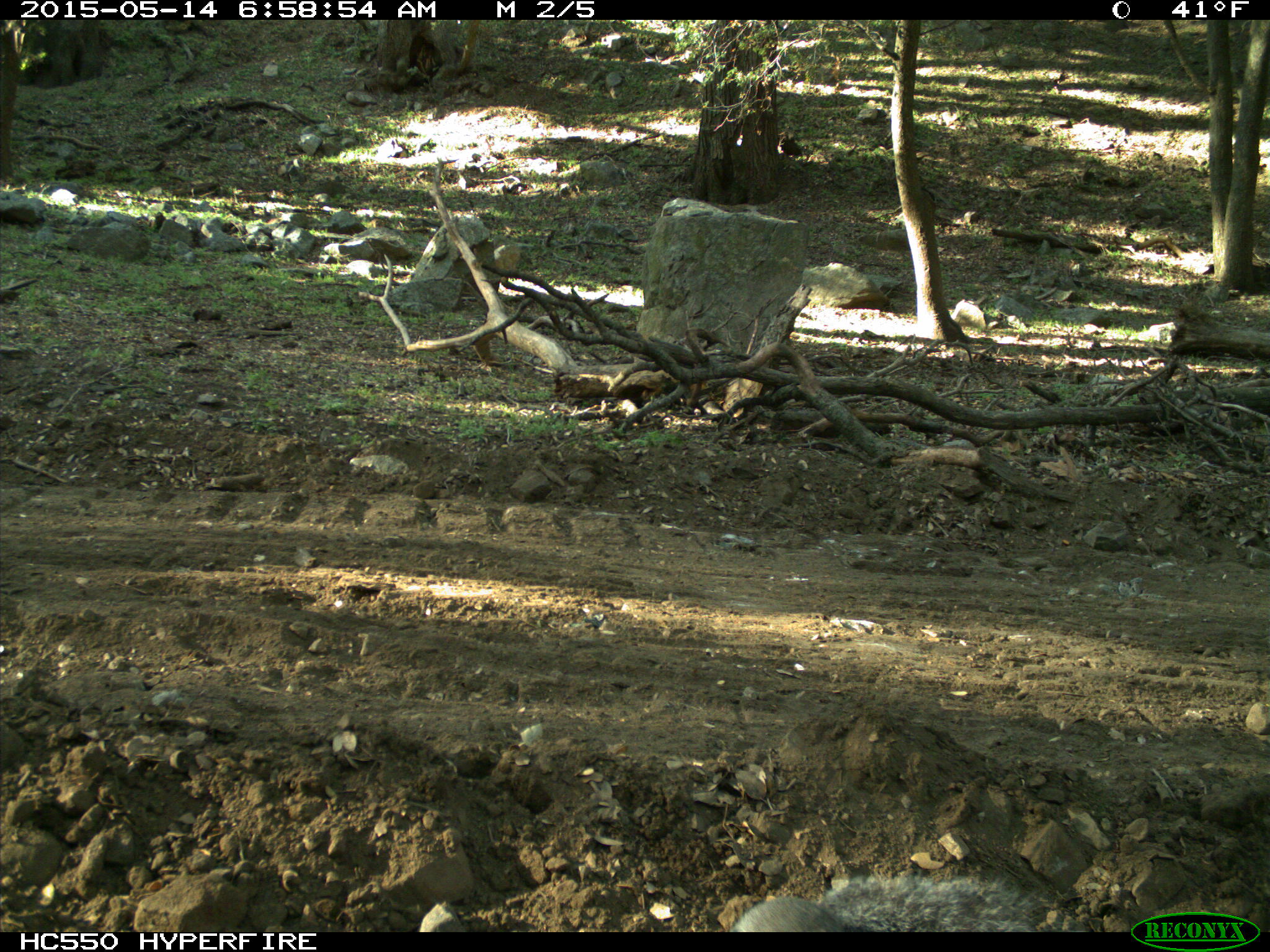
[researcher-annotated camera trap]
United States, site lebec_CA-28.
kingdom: Animalia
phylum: Chordata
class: Mammalia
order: Rodentia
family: Sciuridae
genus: Sciurus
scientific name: Sciurus carolinensis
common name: eastern gray squirrel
Sciurus carolinensis (eastern gray squirrel).